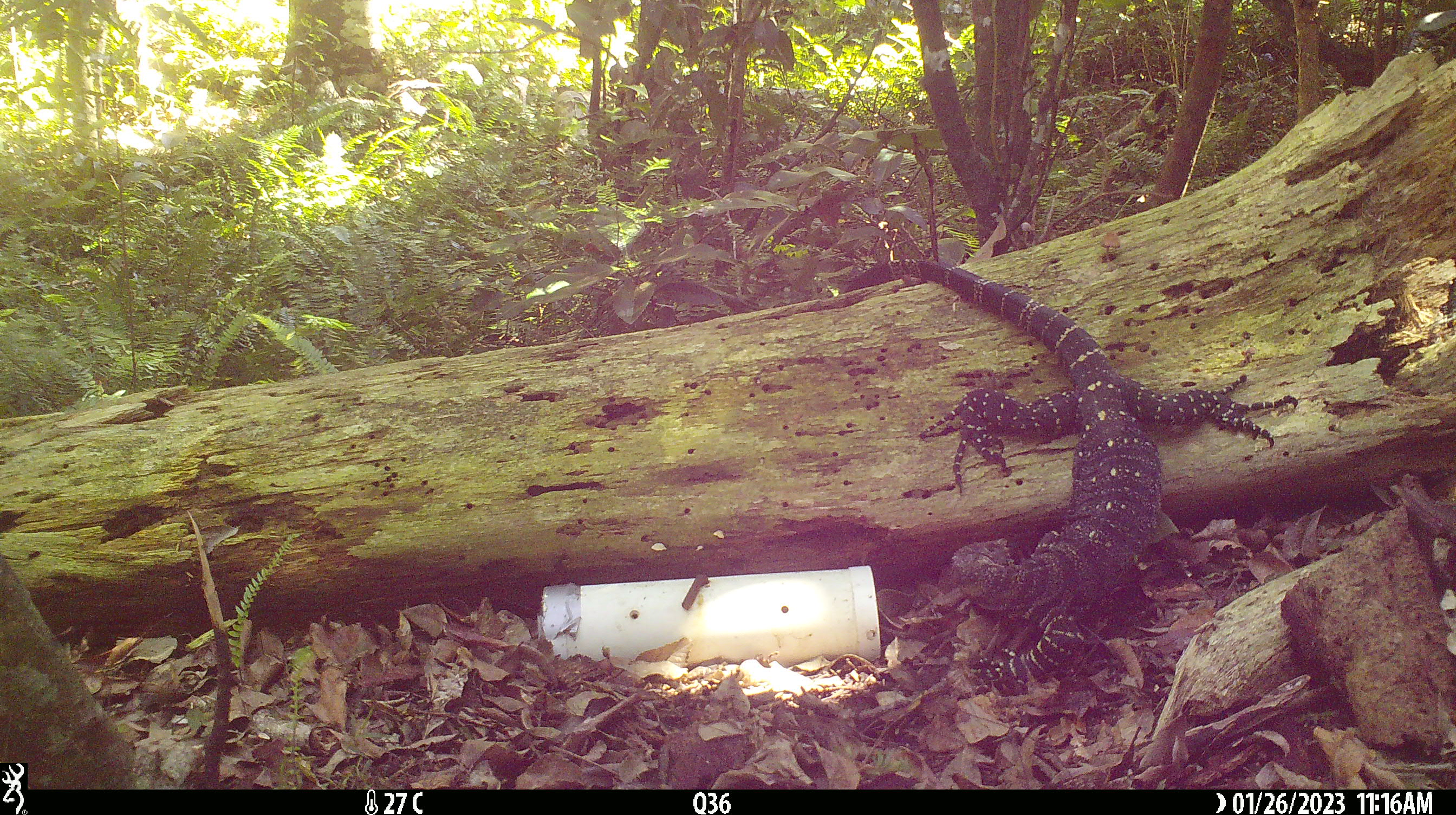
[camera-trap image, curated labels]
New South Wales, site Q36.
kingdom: Animalia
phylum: Chordata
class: Reptilia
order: Squamata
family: Varanidae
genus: Varanus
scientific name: Varanus varius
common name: lace monitor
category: goanna